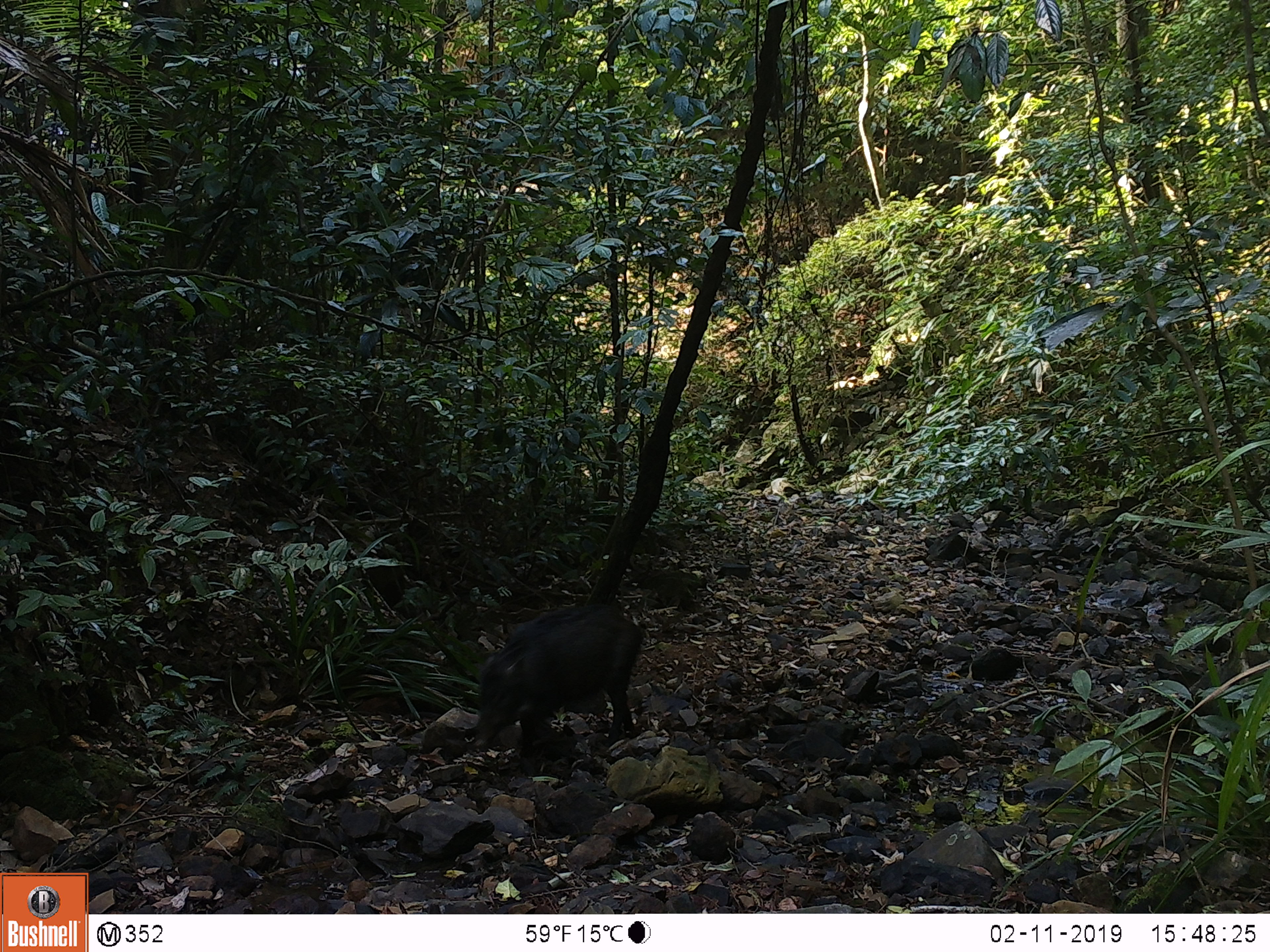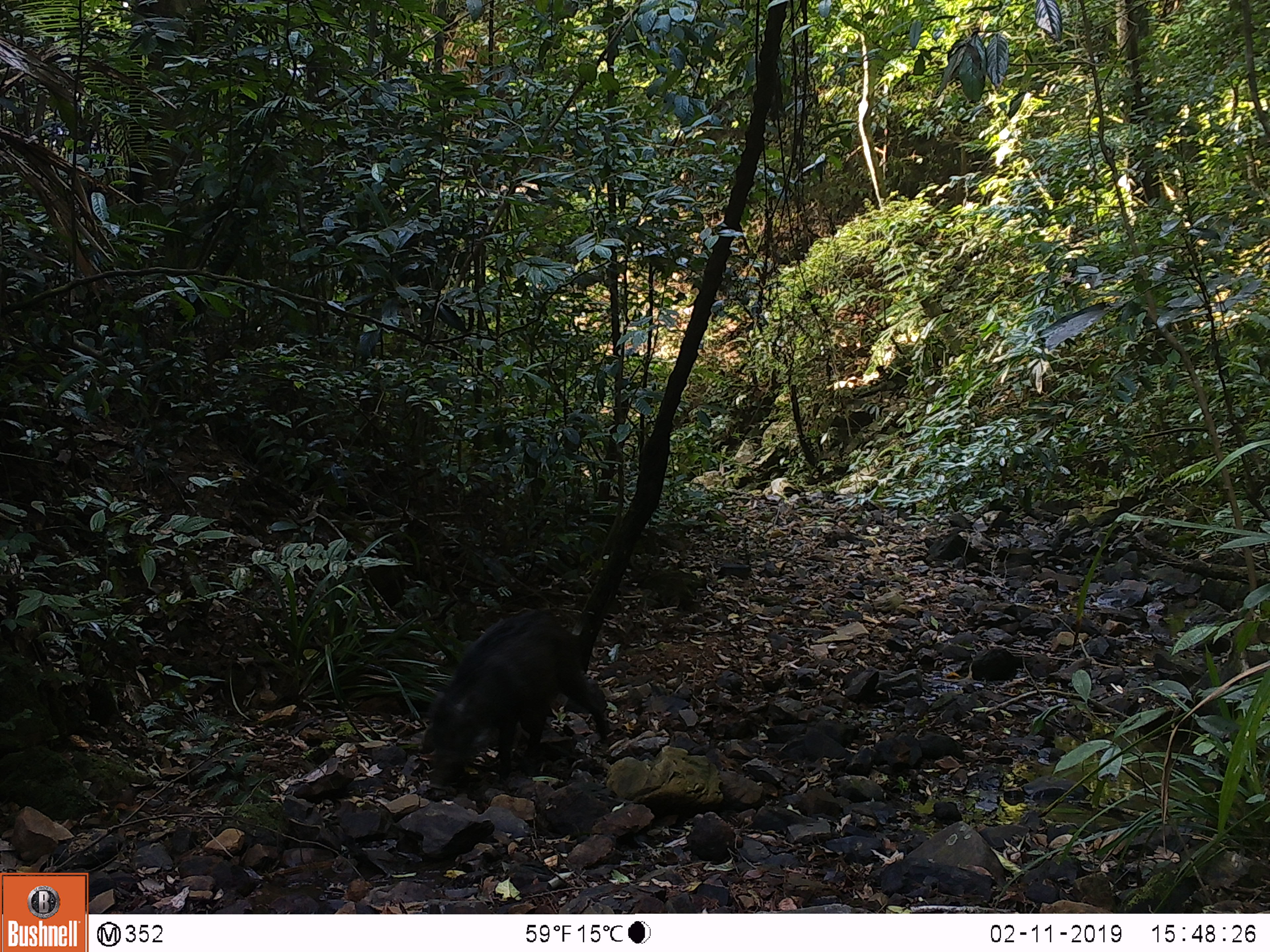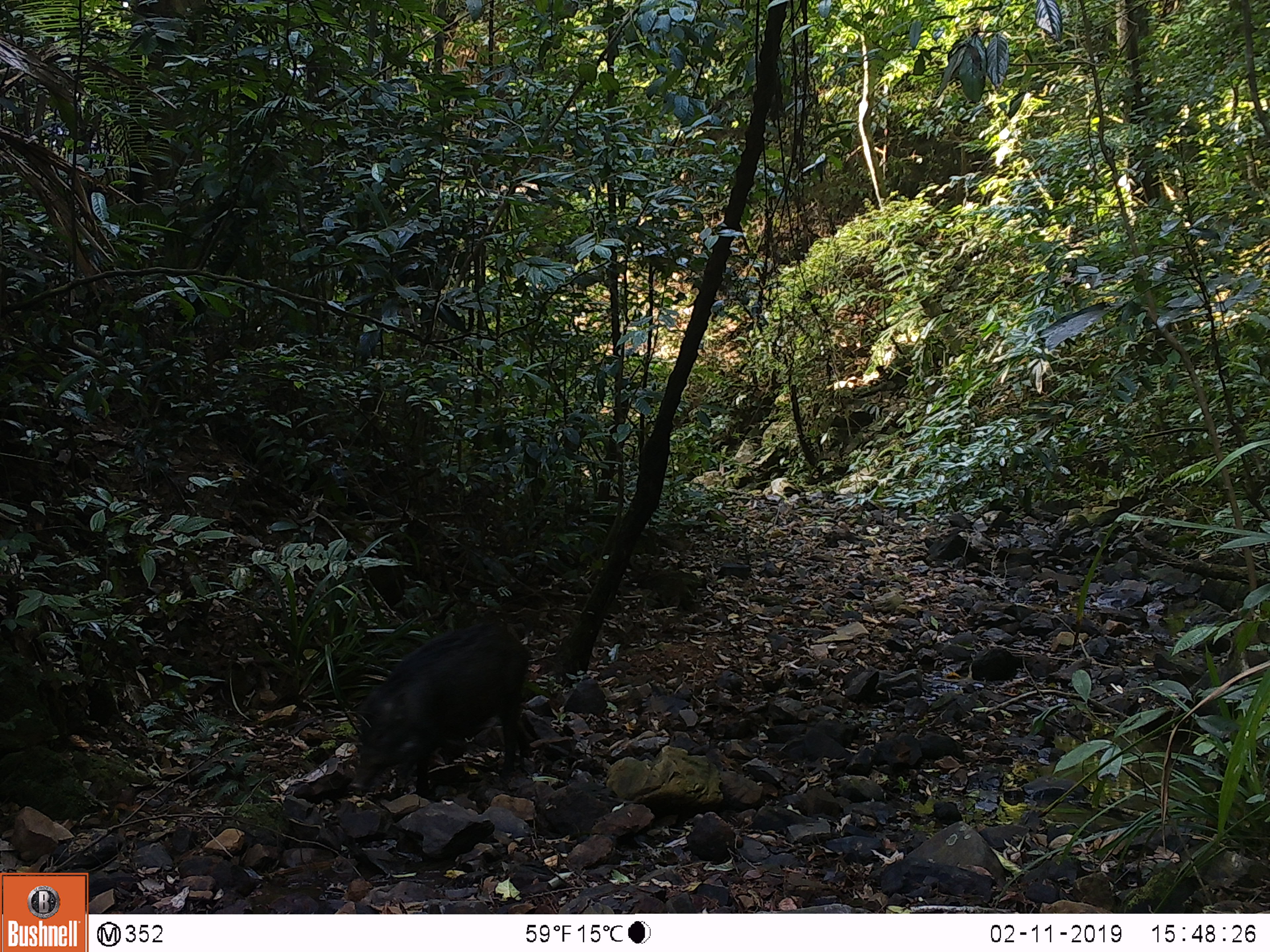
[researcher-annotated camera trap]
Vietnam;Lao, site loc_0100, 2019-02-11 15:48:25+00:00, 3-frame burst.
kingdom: Animalia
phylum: Chordata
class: Mammalia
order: Artiodactyla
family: Suidae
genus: Sus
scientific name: Sus scrofa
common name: eurasian wild pig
Eurasian wild pig (Sus scrofa). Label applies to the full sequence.